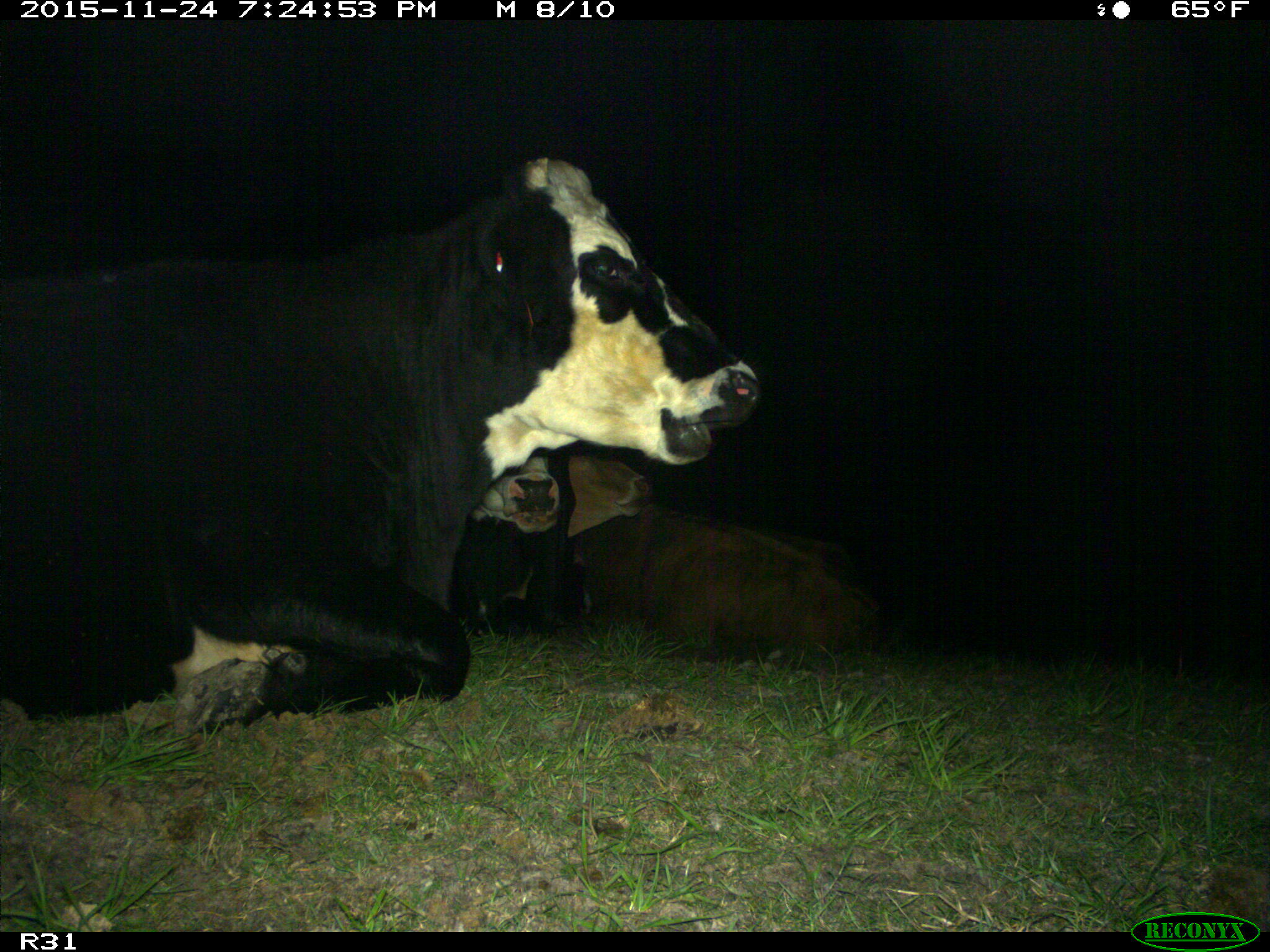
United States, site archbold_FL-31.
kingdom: Animalia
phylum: Chordata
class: Mammalia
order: Artiodactyla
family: Bovidae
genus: Bos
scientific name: Bos taurus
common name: domestic cow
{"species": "Bos taurus (domestic cow)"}